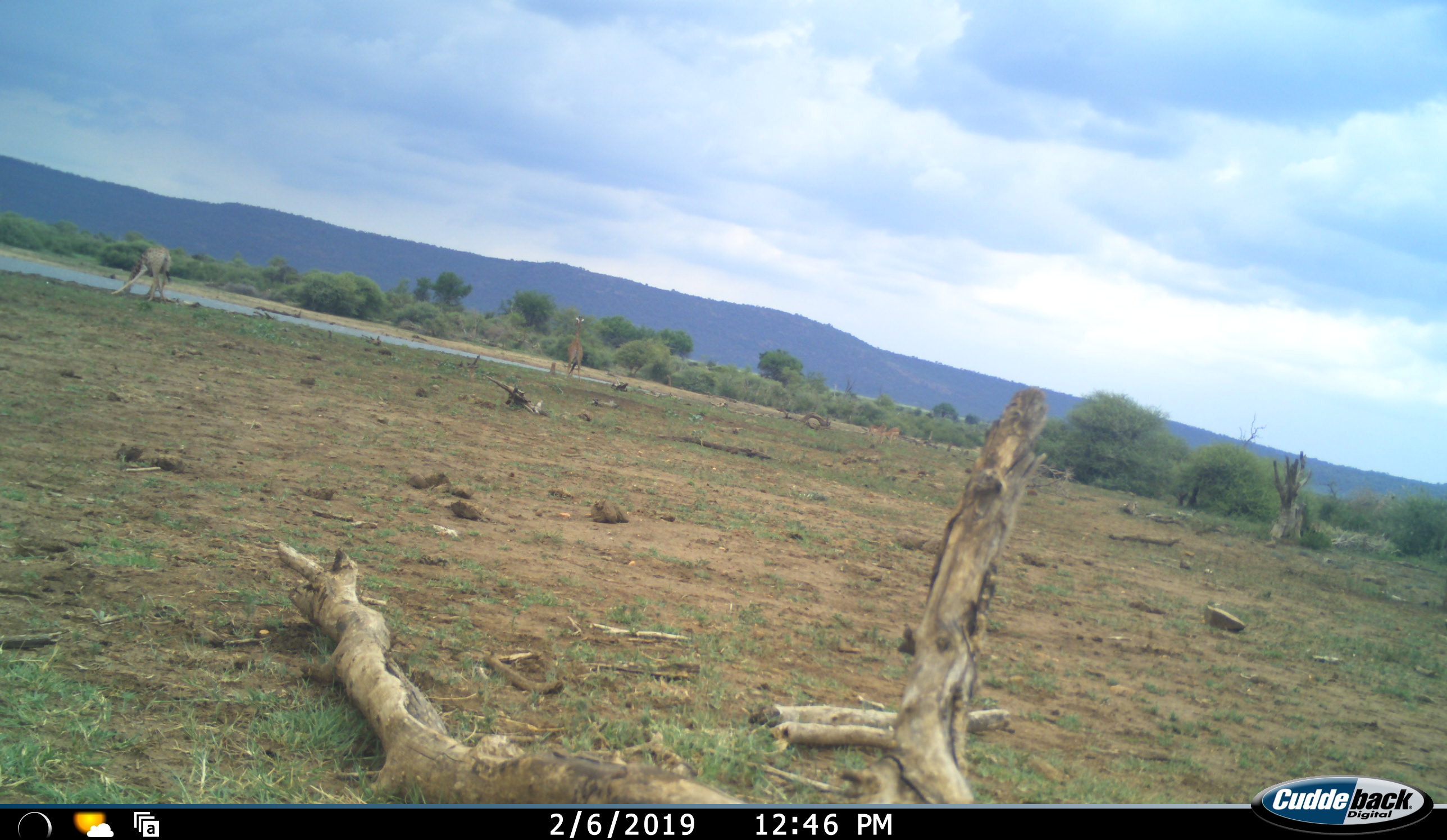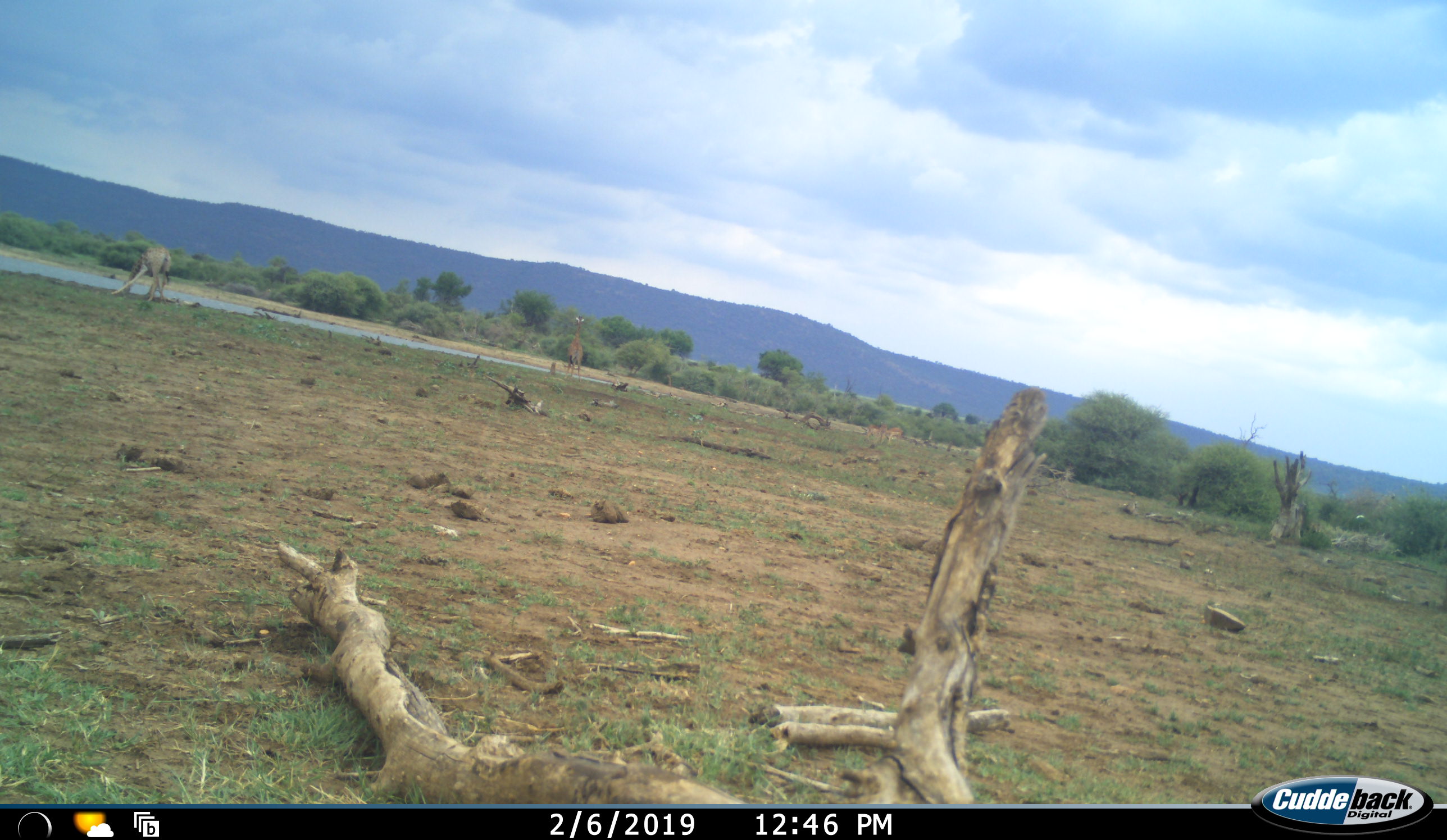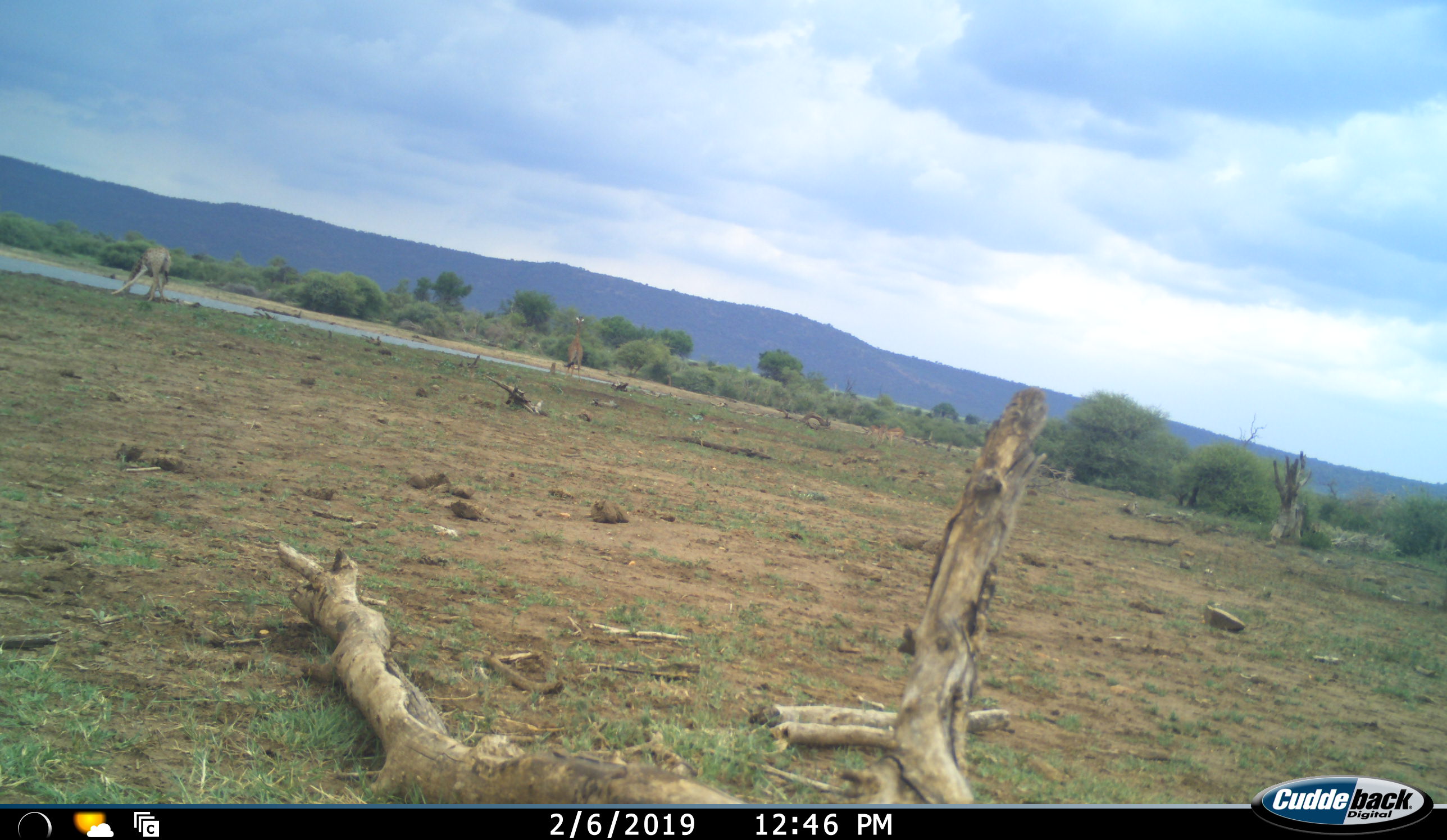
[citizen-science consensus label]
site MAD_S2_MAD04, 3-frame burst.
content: unidentified animal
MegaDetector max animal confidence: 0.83